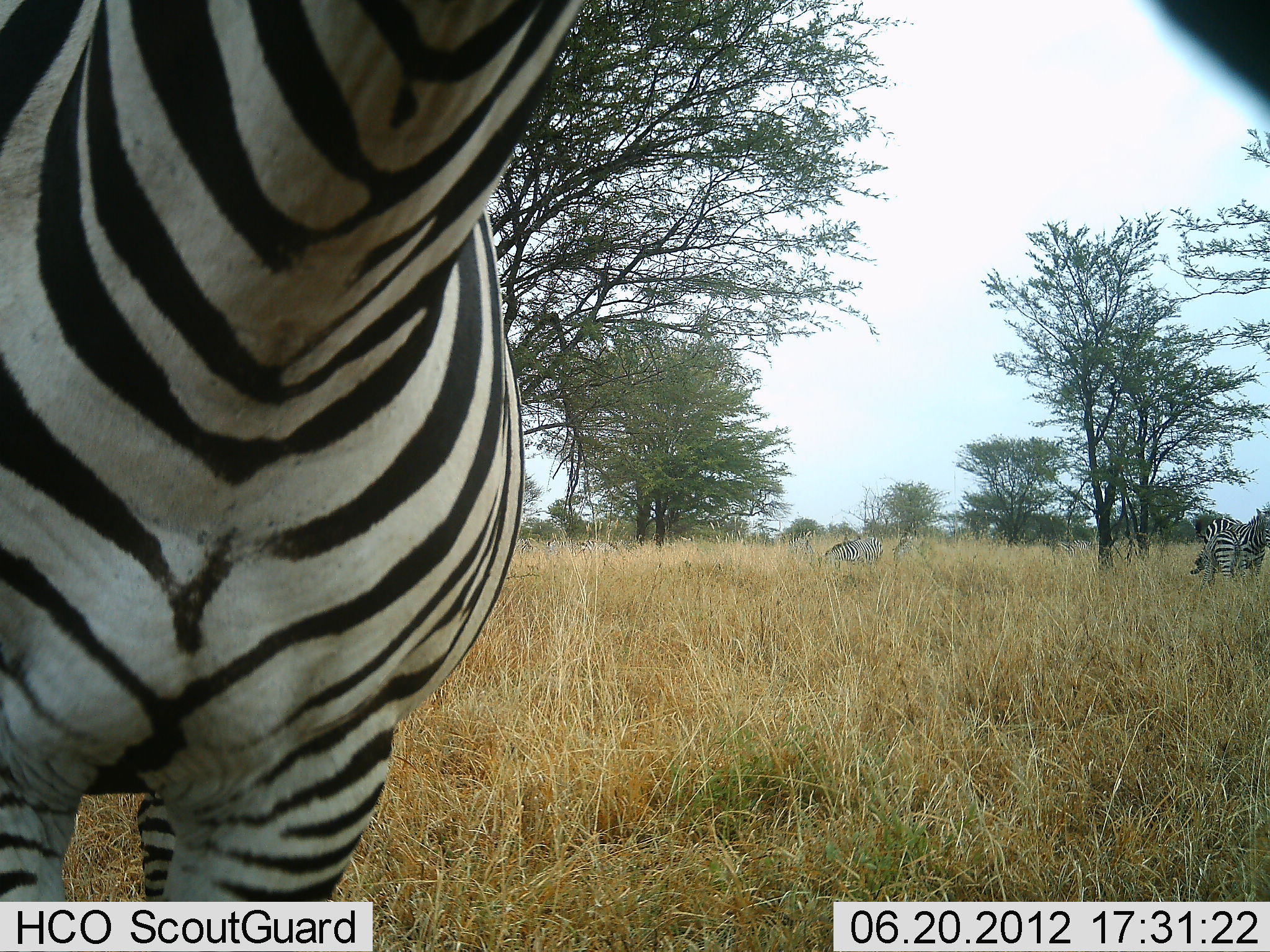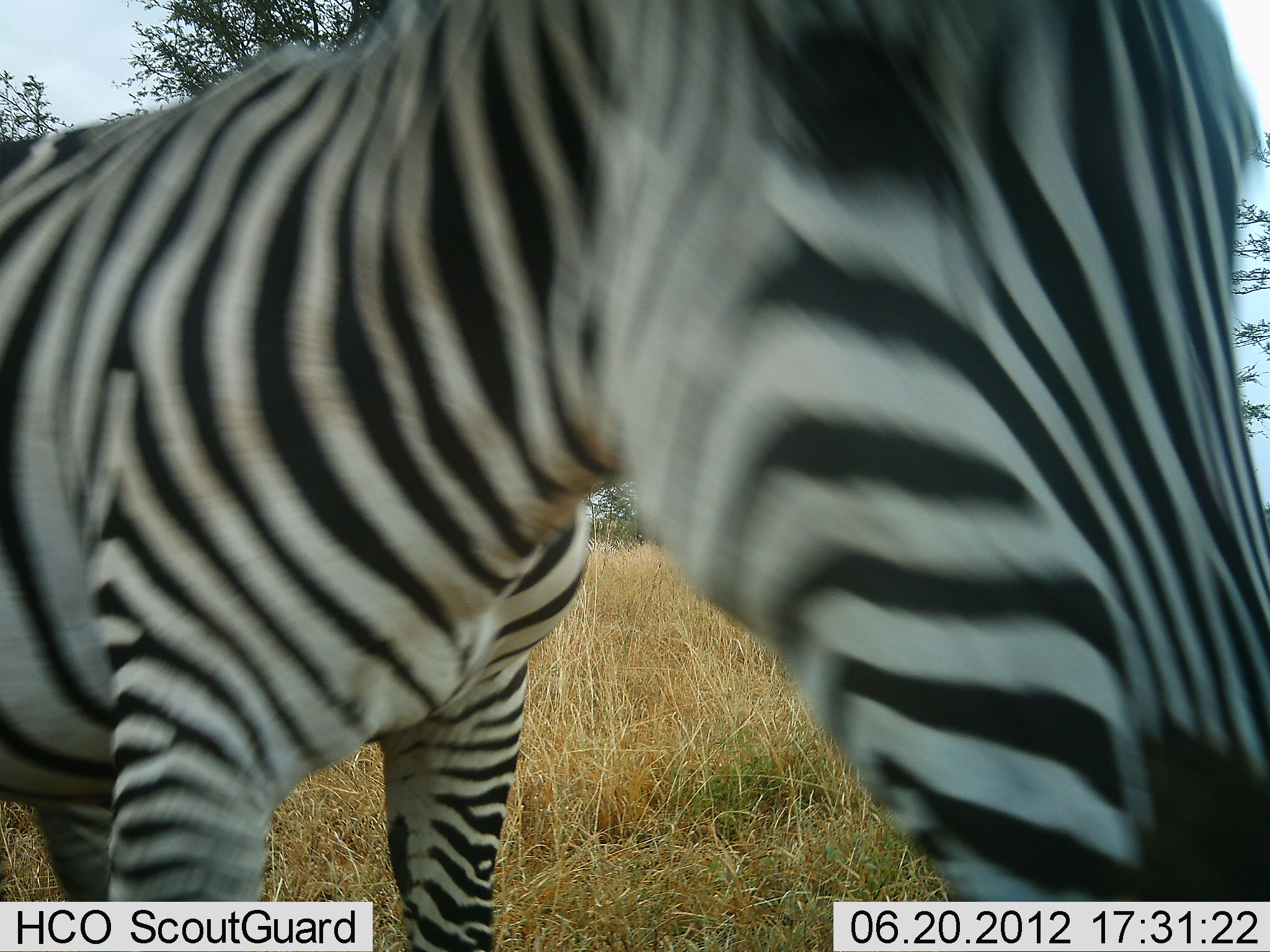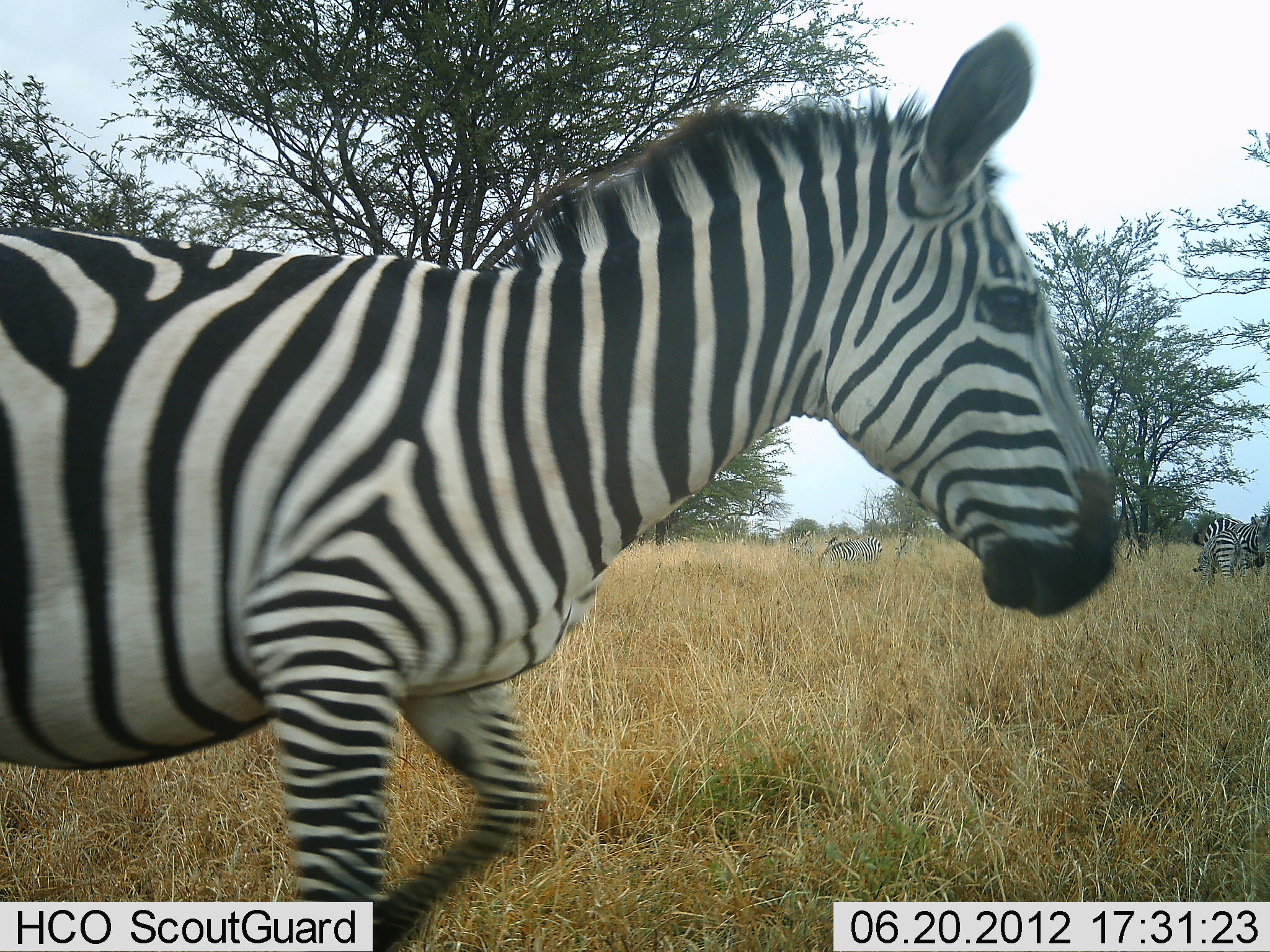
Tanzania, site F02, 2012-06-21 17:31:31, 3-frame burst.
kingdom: Animalia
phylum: Chordata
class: Mammalia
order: Perissodactyla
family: Equidae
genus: Equus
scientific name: Equus quagga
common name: plains zebra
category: zebra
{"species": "zebra (plains zebra) (Equus quagga)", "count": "2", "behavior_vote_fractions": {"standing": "40%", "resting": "0%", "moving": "70%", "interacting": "10%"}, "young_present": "0%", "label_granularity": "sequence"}